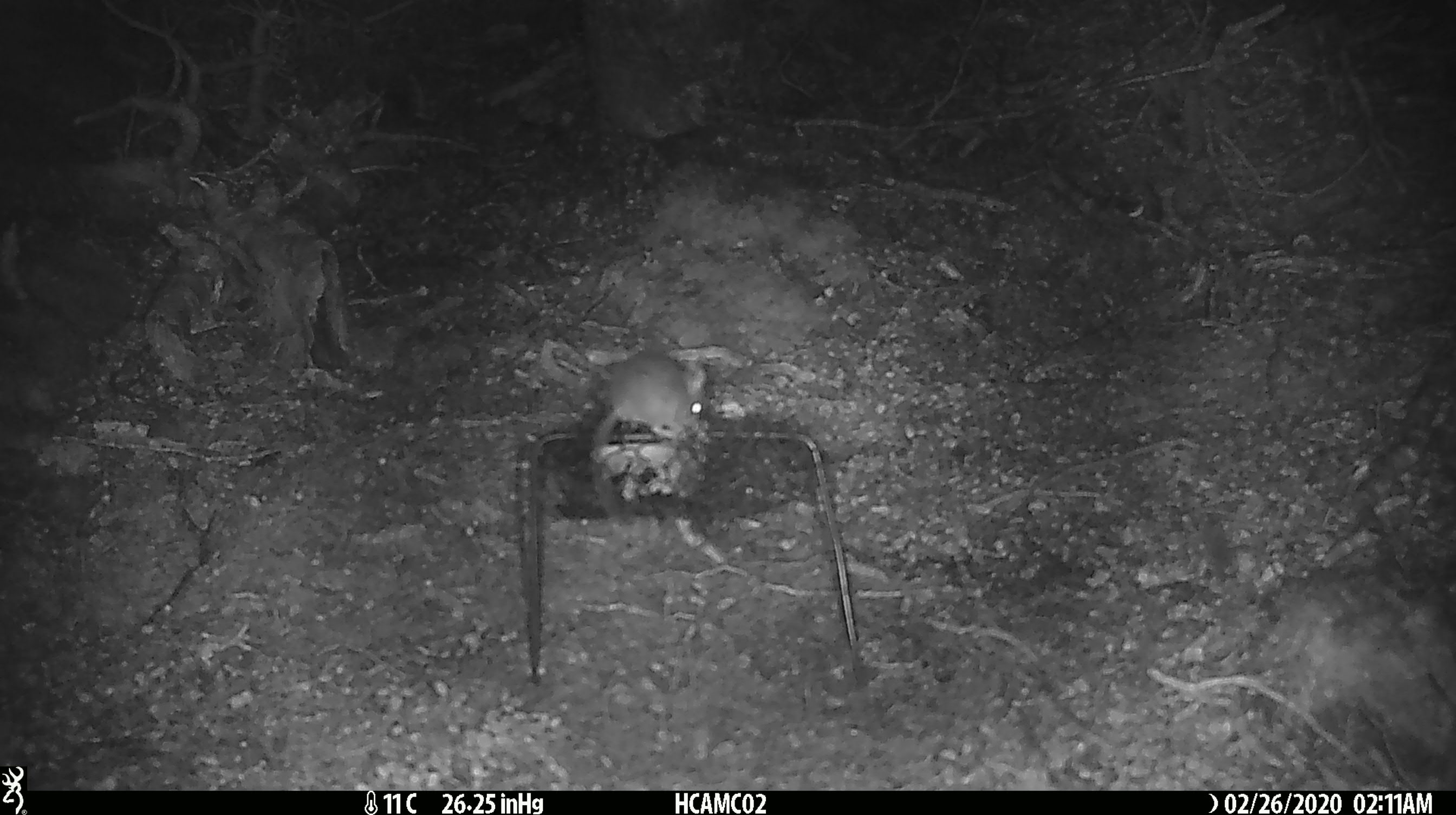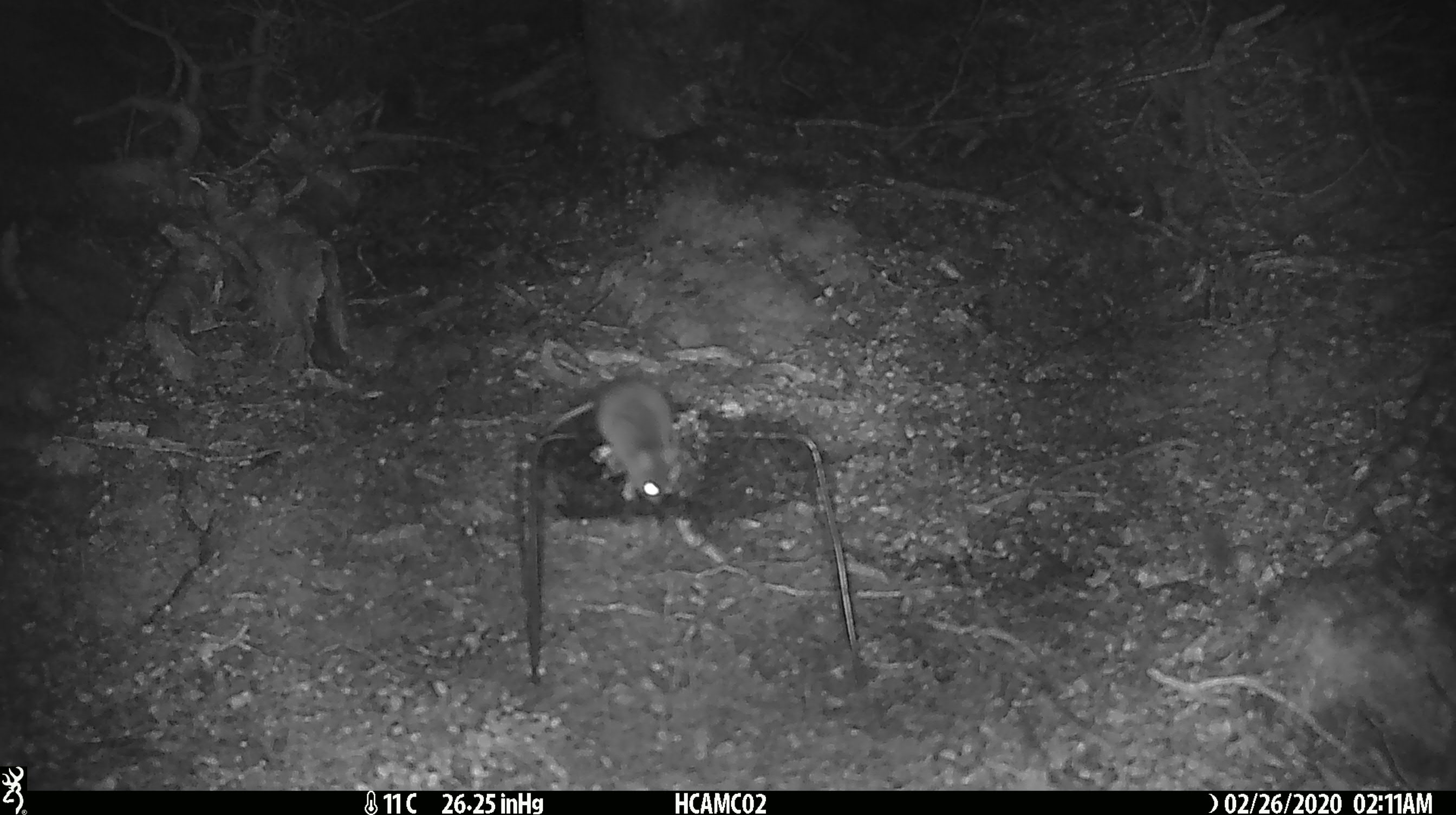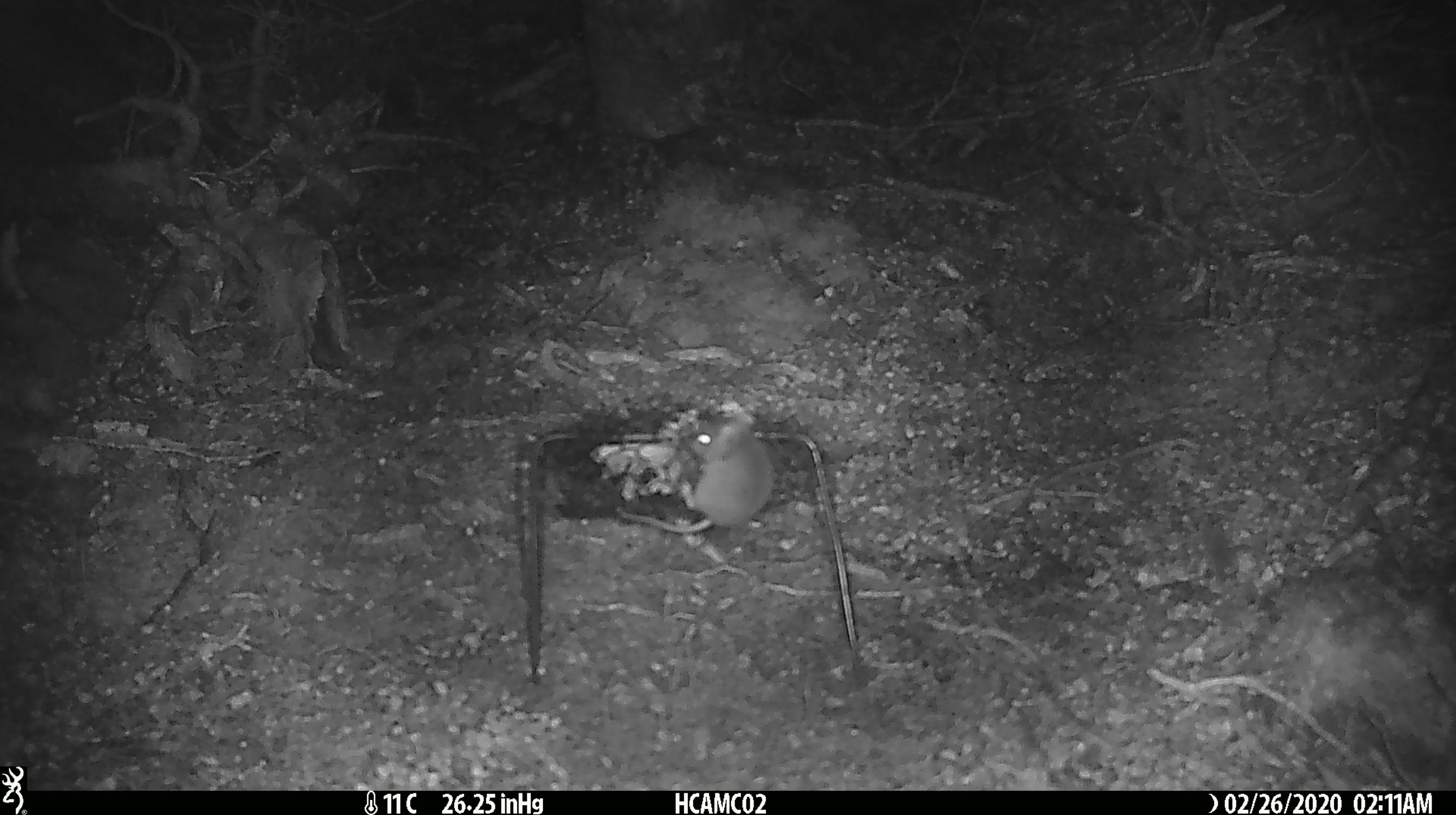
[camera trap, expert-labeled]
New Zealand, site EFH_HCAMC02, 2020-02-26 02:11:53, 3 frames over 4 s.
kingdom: Animalia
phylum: Chordata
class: Mammalia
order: Rodentia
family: Muridae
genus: Mus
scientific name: Mus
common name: mouse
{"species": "mouse (Mus)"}